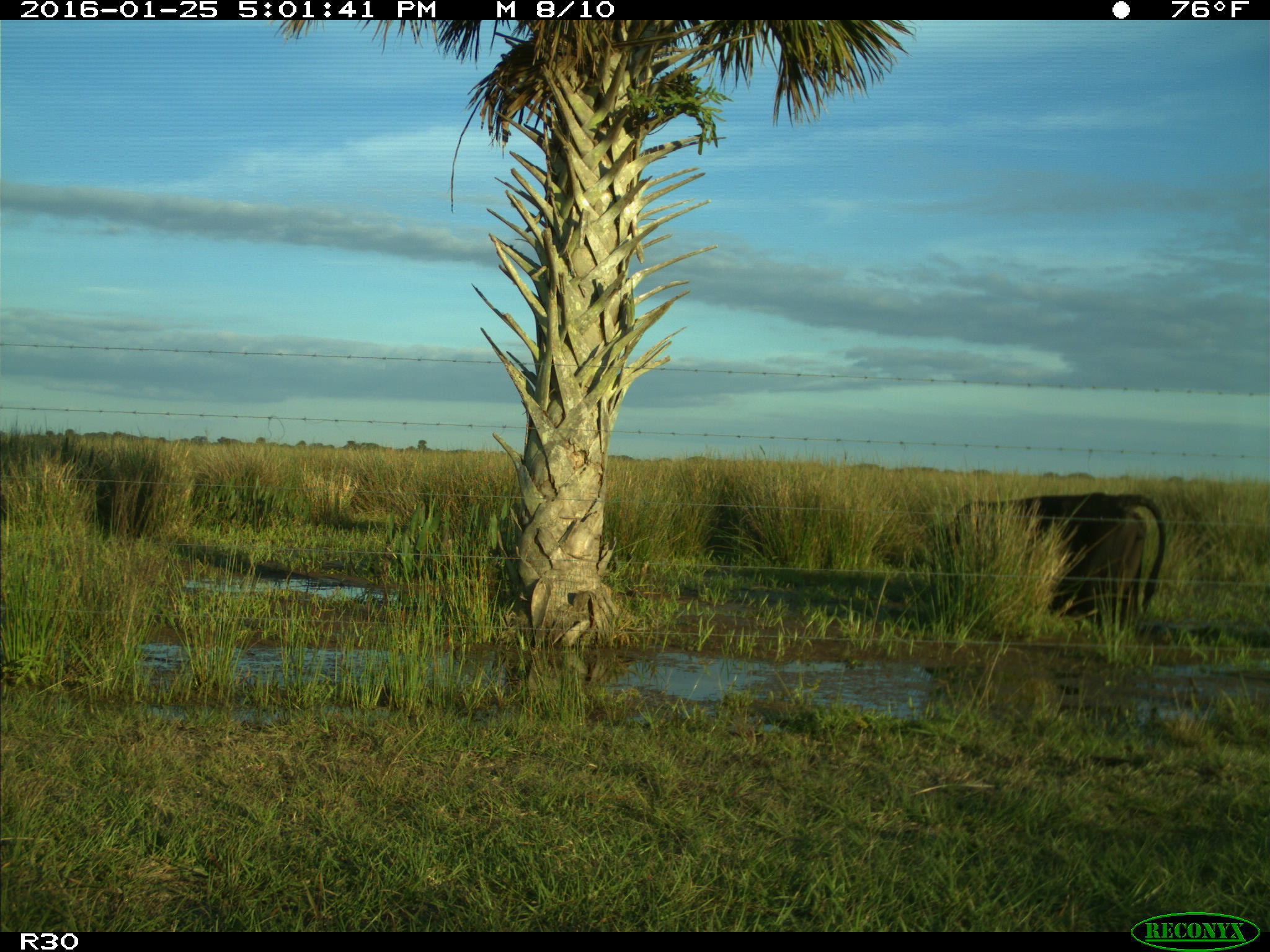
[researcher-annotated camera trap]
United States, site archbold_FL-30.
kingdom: Animalia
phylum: Chordata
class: Mammalia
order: Artiodactyla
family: Bovidae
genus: Bos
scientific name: Bos taurus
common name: domestic cow